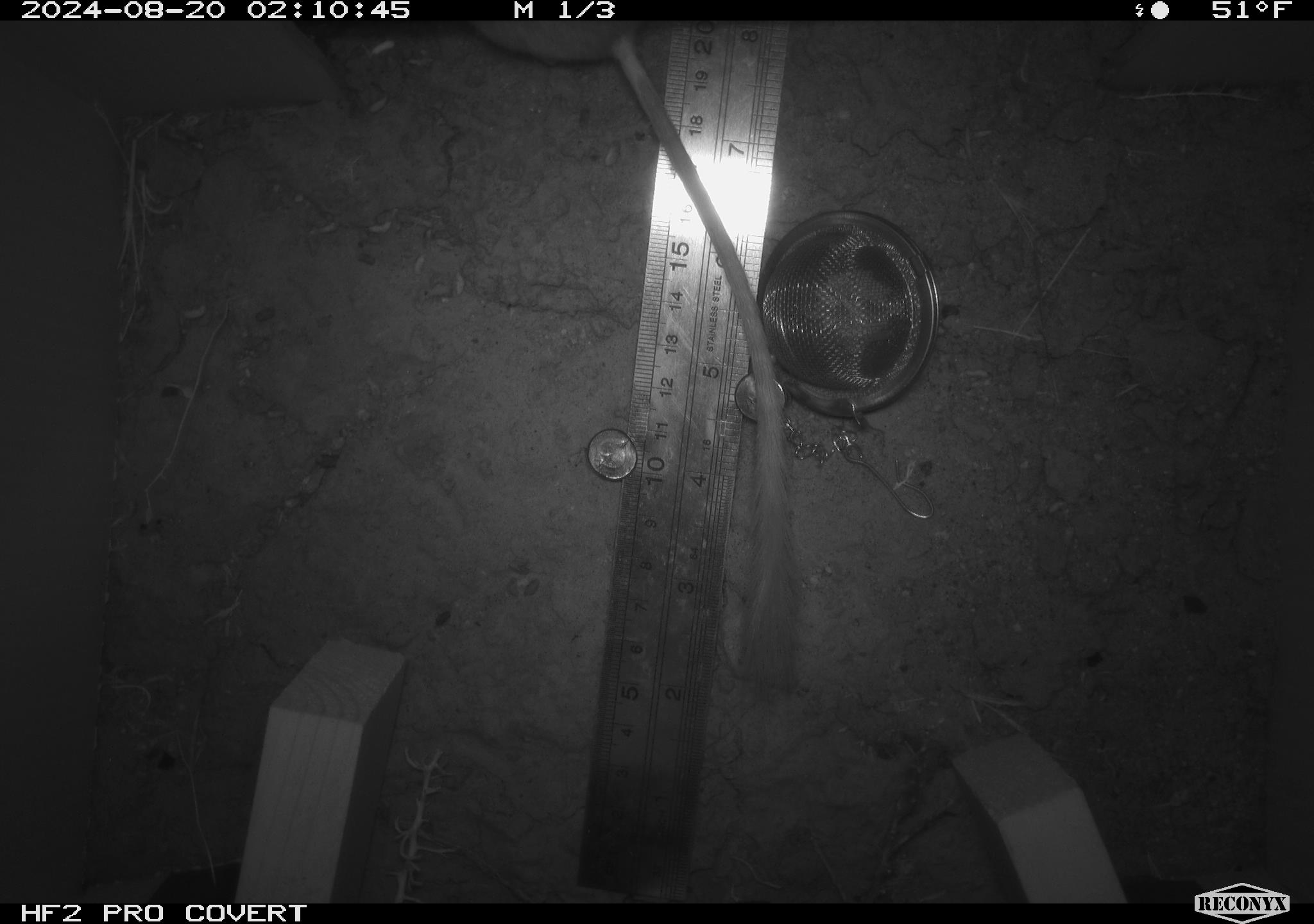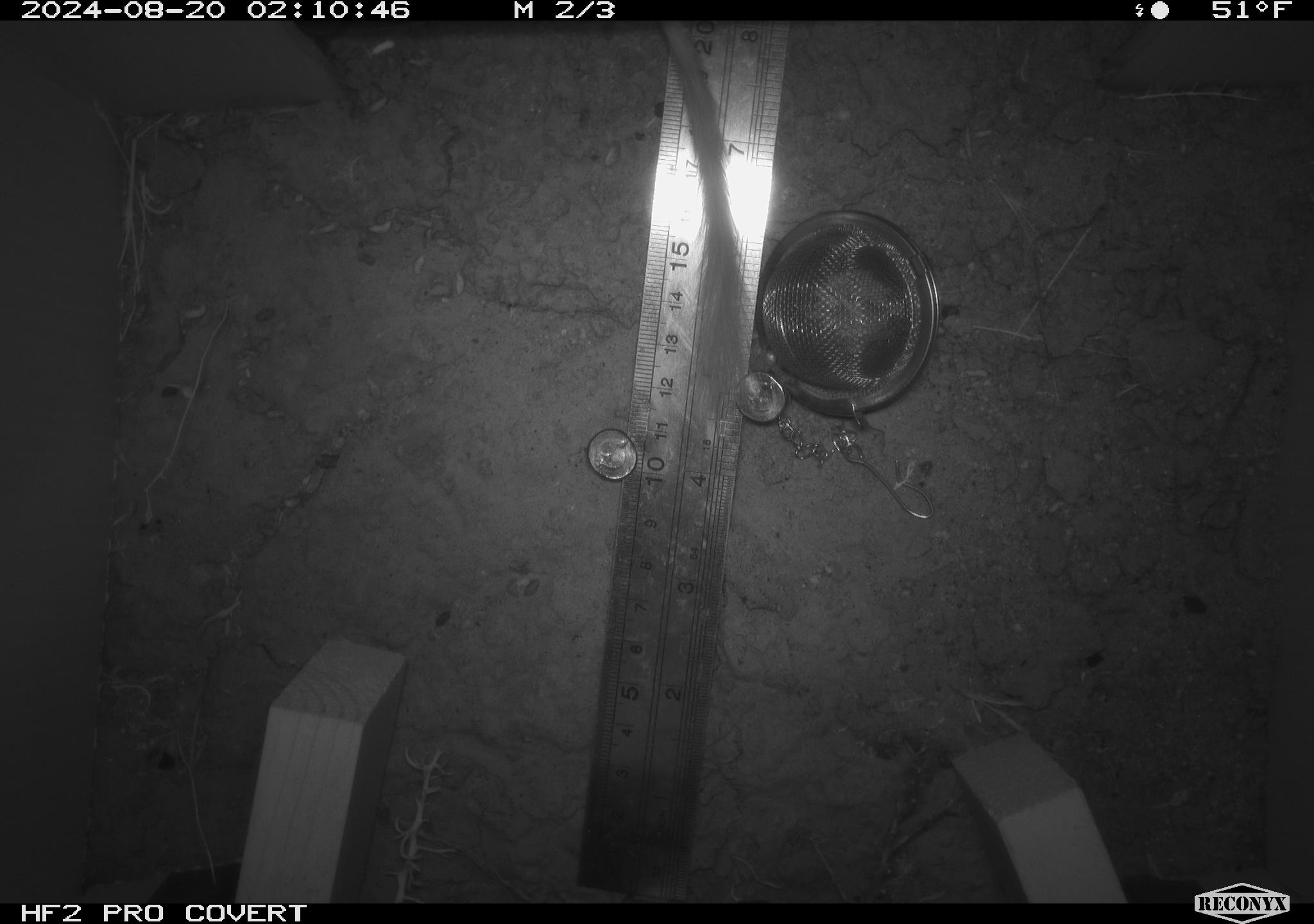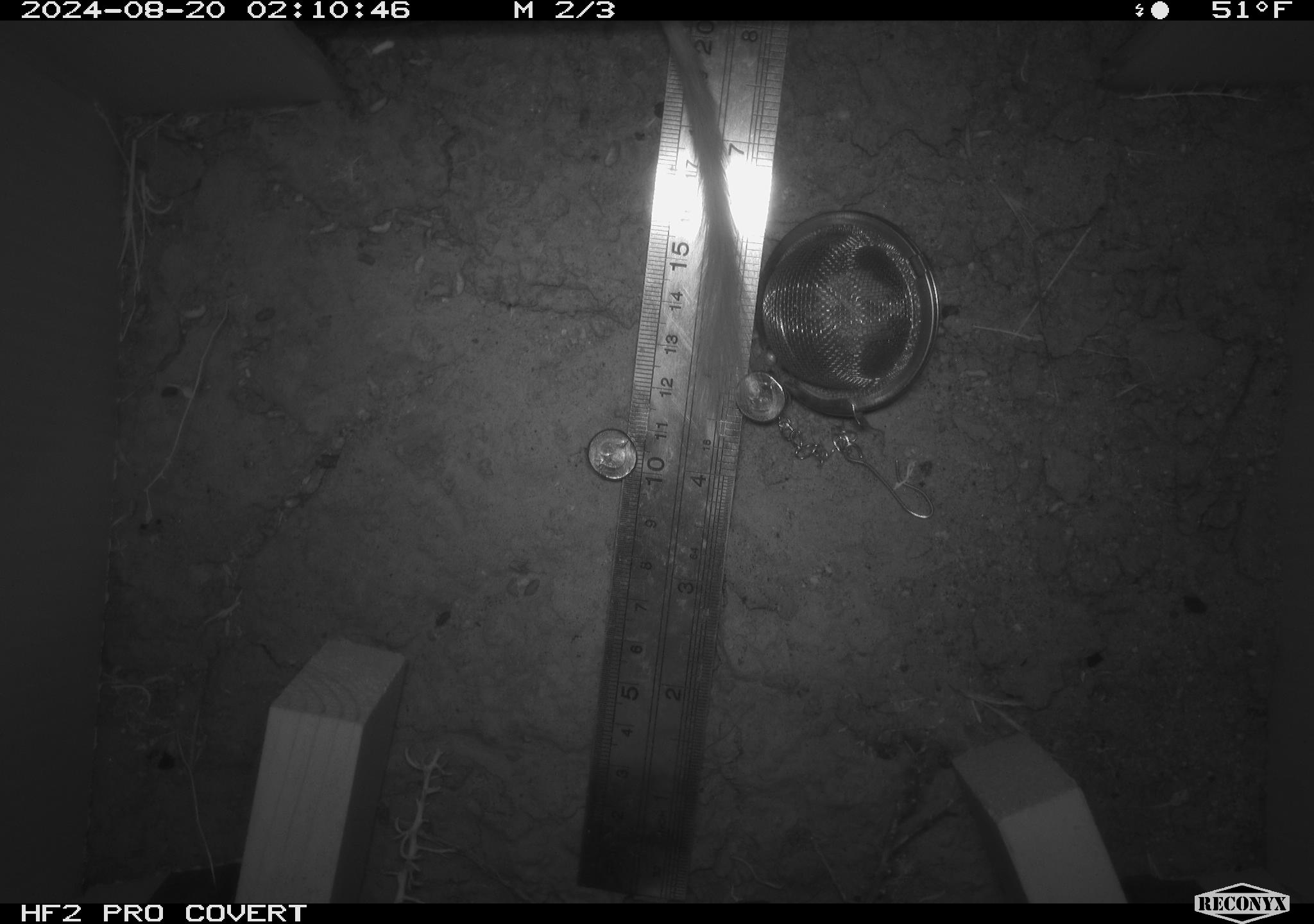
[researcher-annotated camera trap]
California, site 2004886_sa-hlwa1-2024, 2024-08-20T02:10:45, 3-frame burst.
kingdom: Animalia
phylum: Chordata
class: Mammalia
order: Rodentia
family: Heteromyidae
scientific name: Heteromyidae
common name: kangaroo rats and pocket mice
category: heteromyidae family